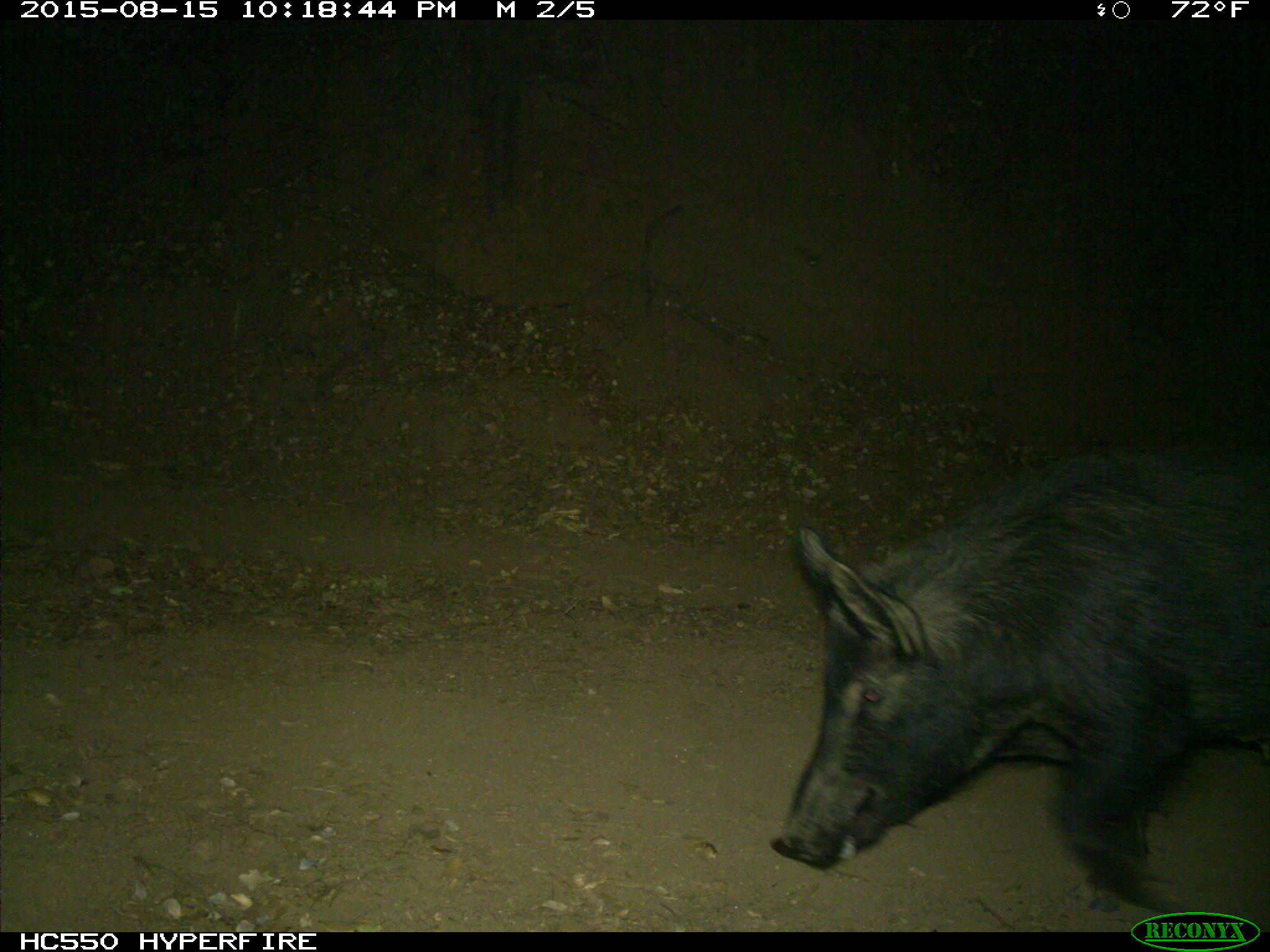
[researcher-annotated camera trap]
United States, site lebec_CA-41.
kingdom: Animalia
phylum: Chordata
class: Mammalia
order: Artiodactyla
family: Suidae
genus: Sus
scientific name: Sus scrofa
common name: wild boar